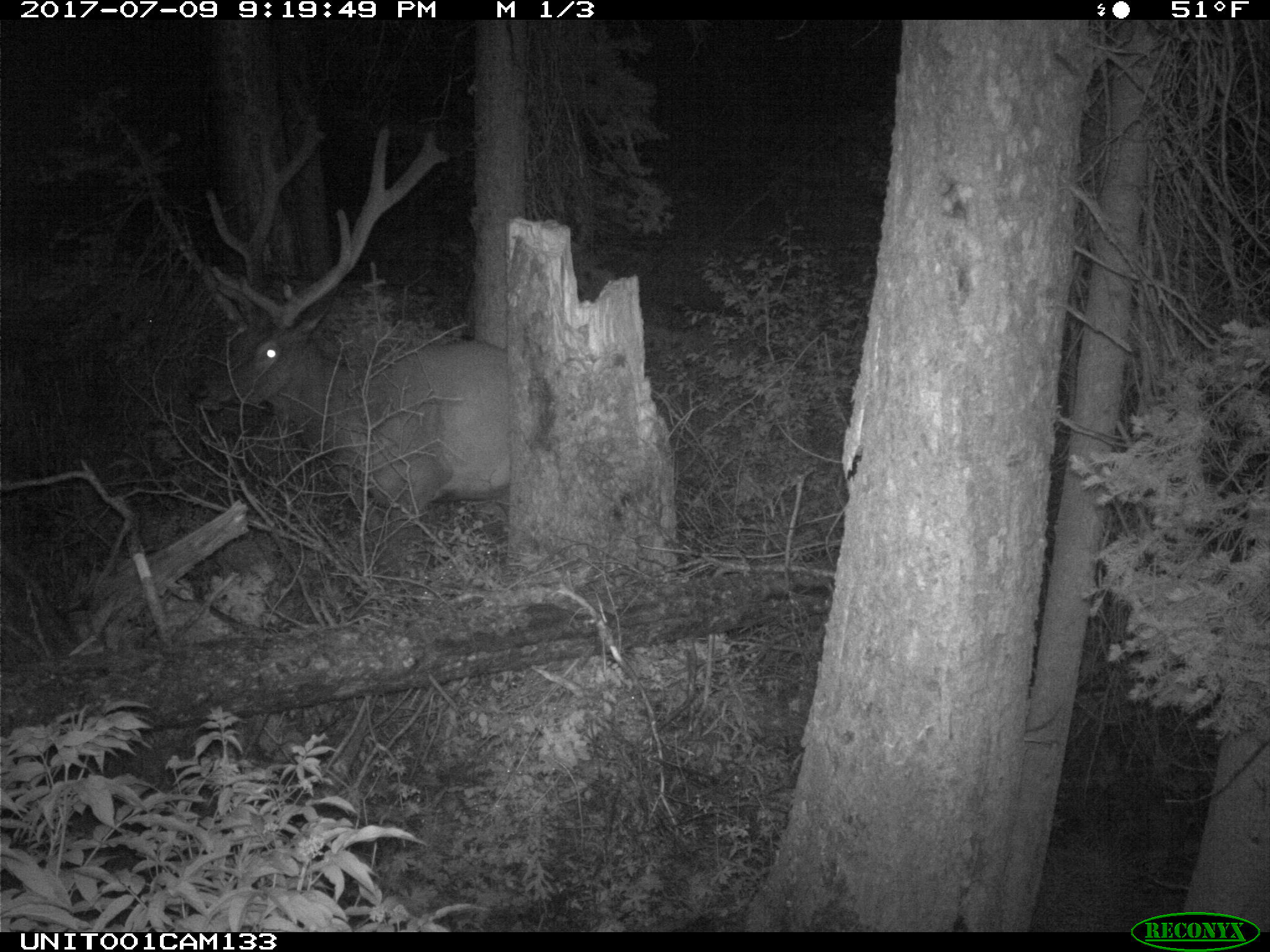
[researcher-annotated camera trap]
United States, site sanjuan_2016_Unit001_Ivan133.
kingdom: Animalia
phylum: Chordata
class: Mammalia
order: Artiodactyla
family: Cervidae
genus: Cervus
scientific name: Cervus elaphus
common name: red deer